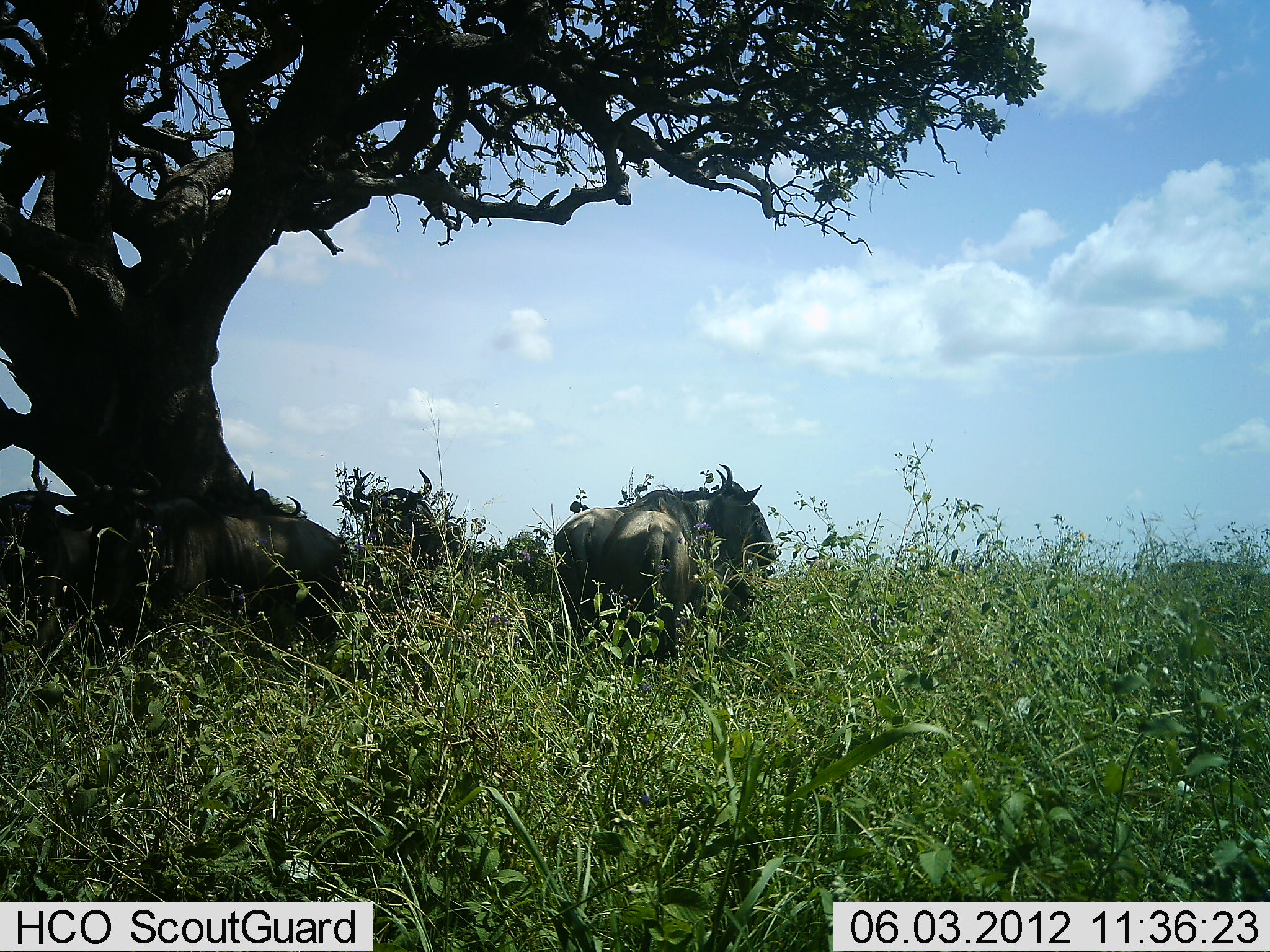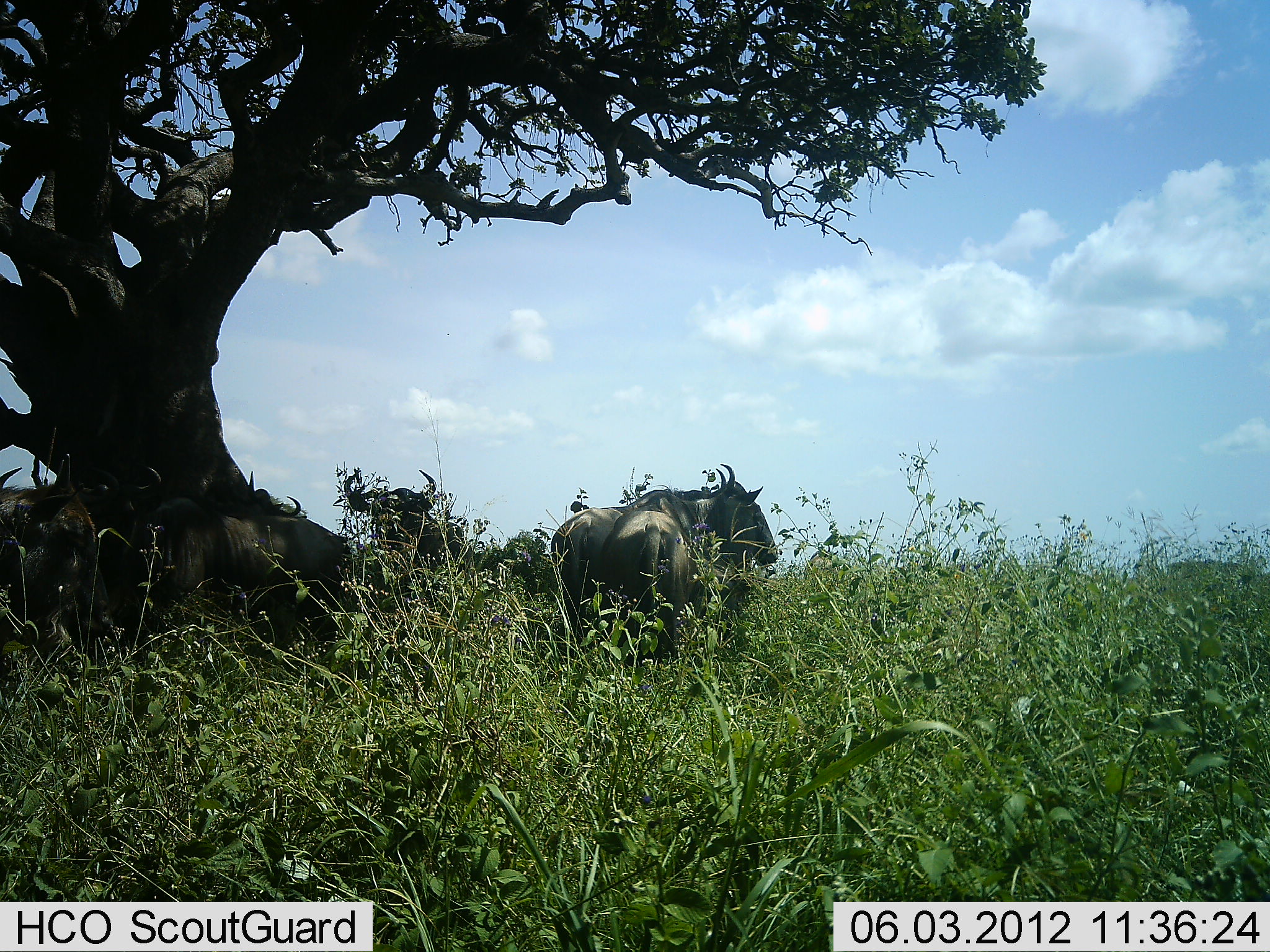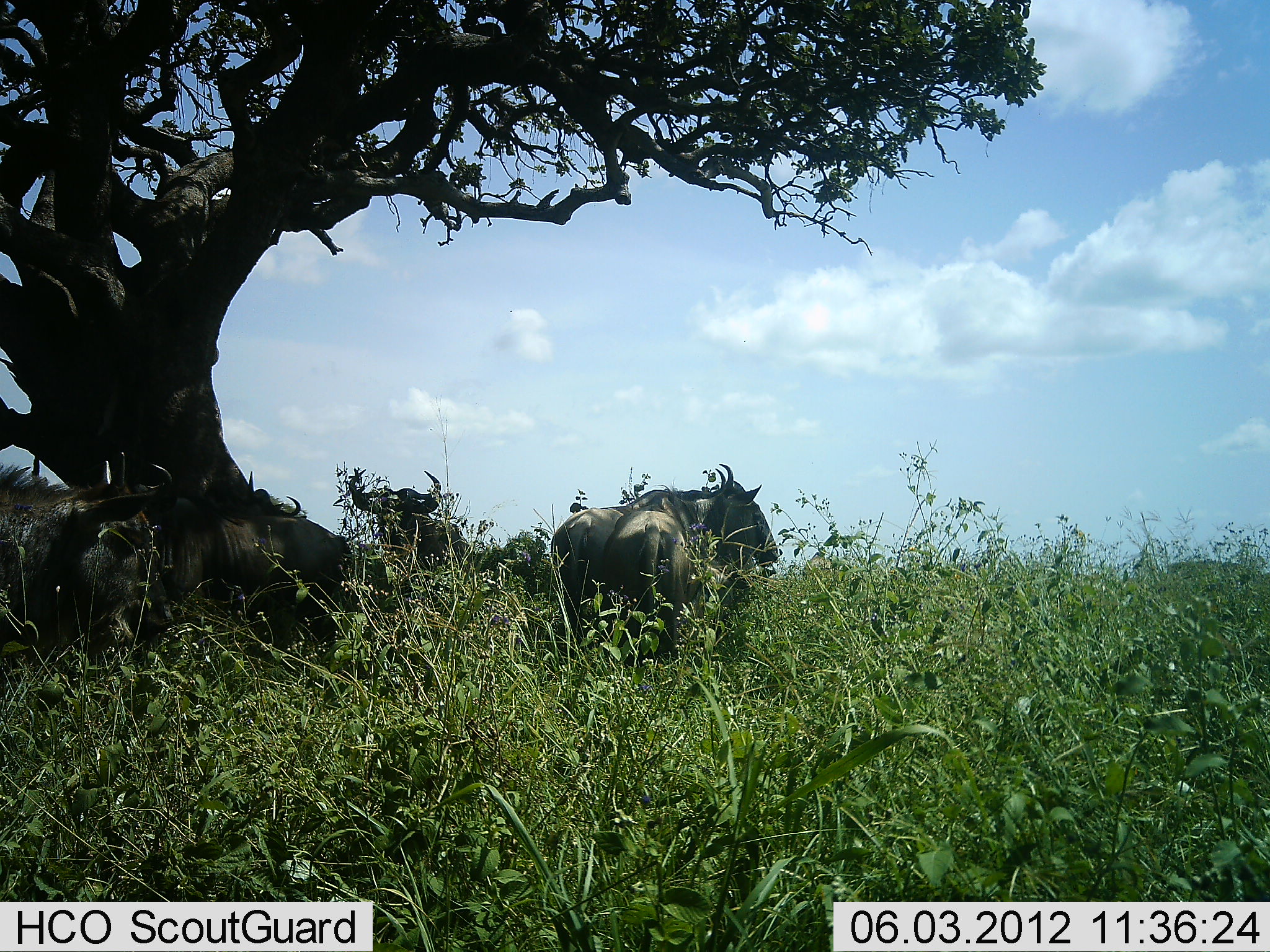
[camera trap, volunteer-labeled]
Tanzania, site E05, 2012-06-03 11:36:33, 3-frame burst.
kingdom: Animalia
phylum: Chordata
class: Mammalia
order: Artiodactyla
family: Bovidae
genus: Connochaetes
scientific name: Connochaetes taurinus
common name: blue wildebeest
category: wildebeest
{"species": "wildebeest (blue wildebeest) (Connochaetes taurinus)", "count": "6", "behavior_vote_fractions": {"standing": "60%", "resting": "30%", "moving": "10%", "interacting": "0%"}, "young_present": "0%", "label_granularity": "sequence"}